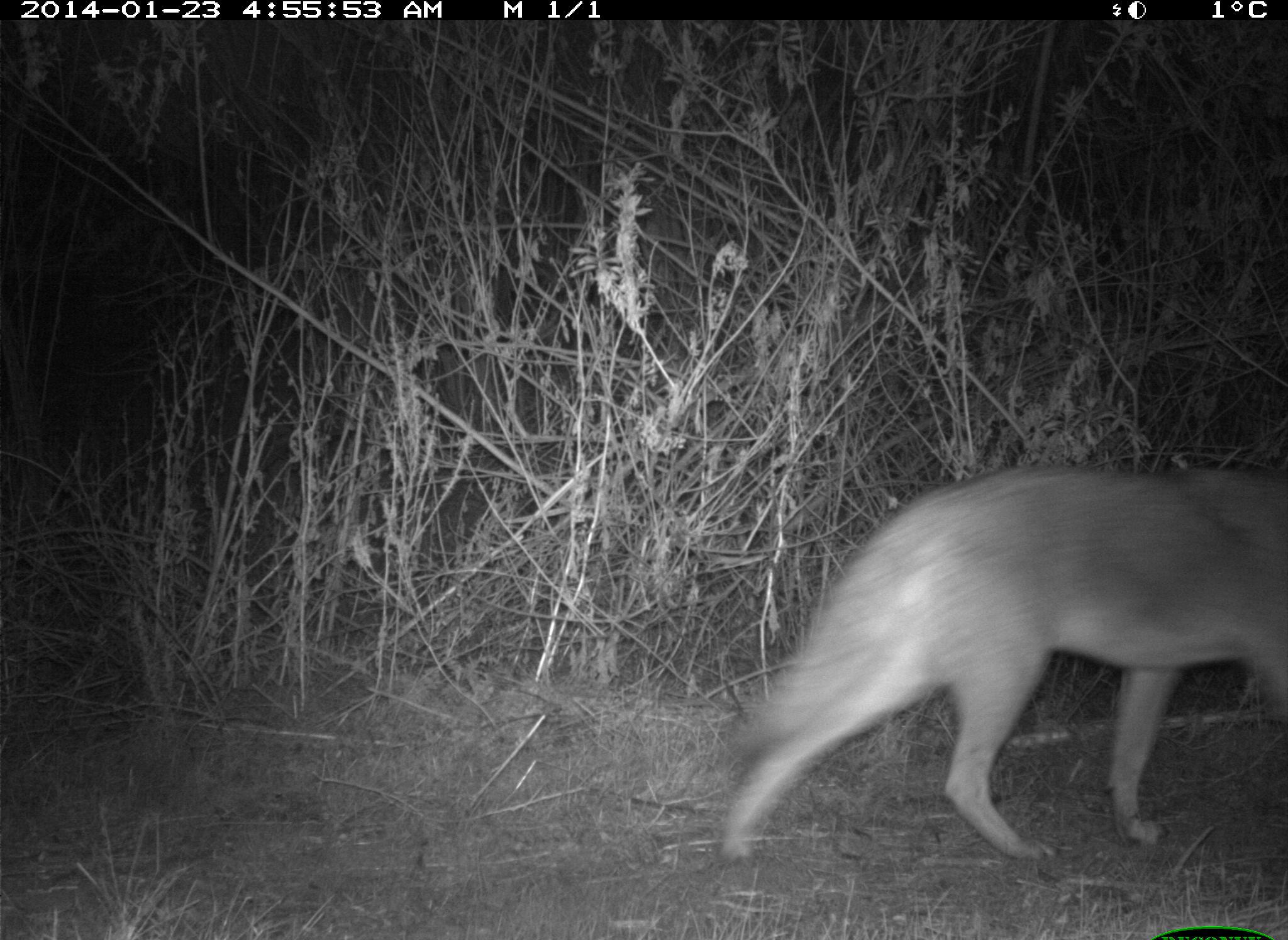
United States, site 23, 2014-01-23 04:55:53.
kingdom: Animalia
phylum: Chordata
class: Mammalia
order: Carnivora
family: Canidae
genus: Canis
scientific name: Canis latrans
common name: coyote